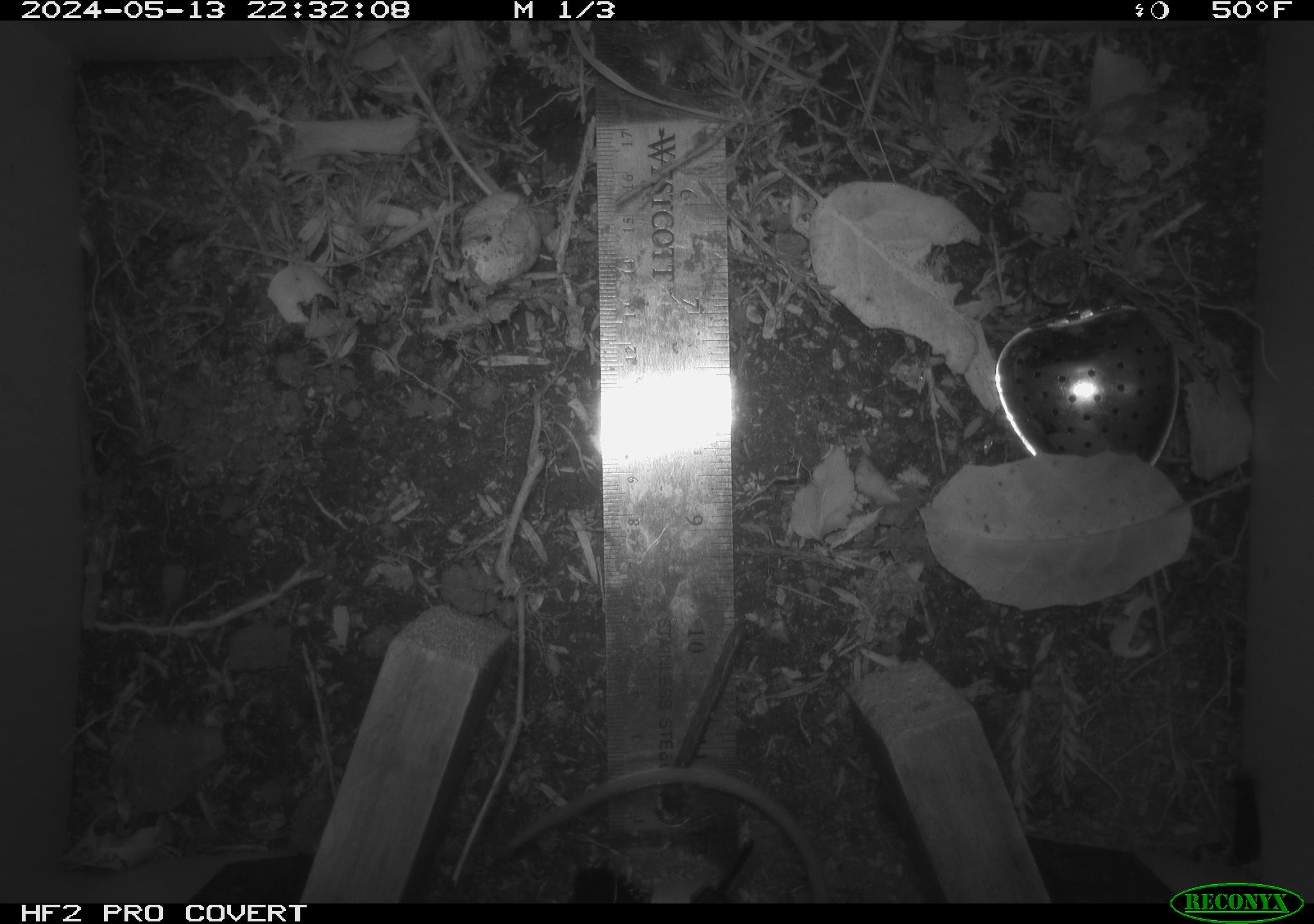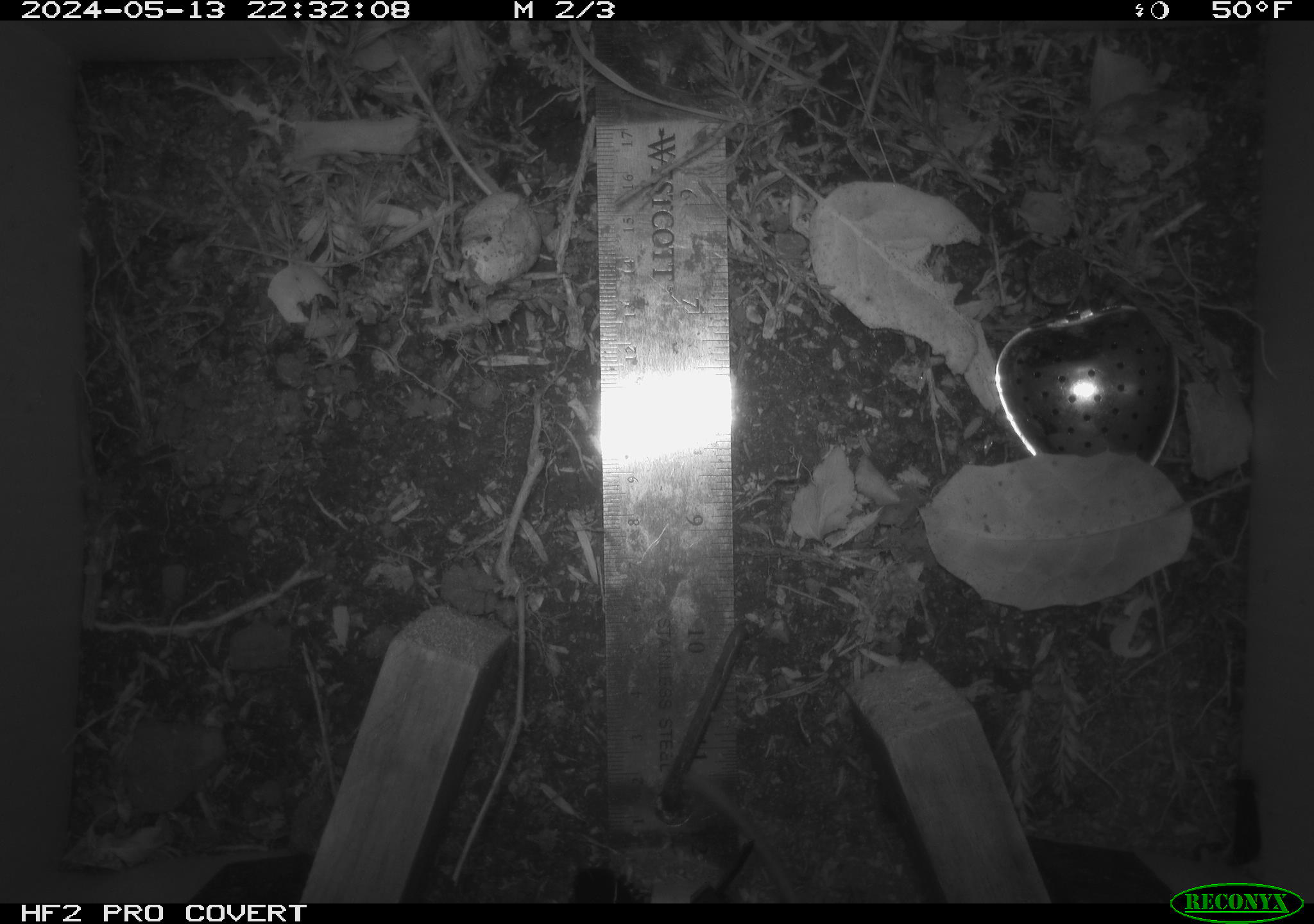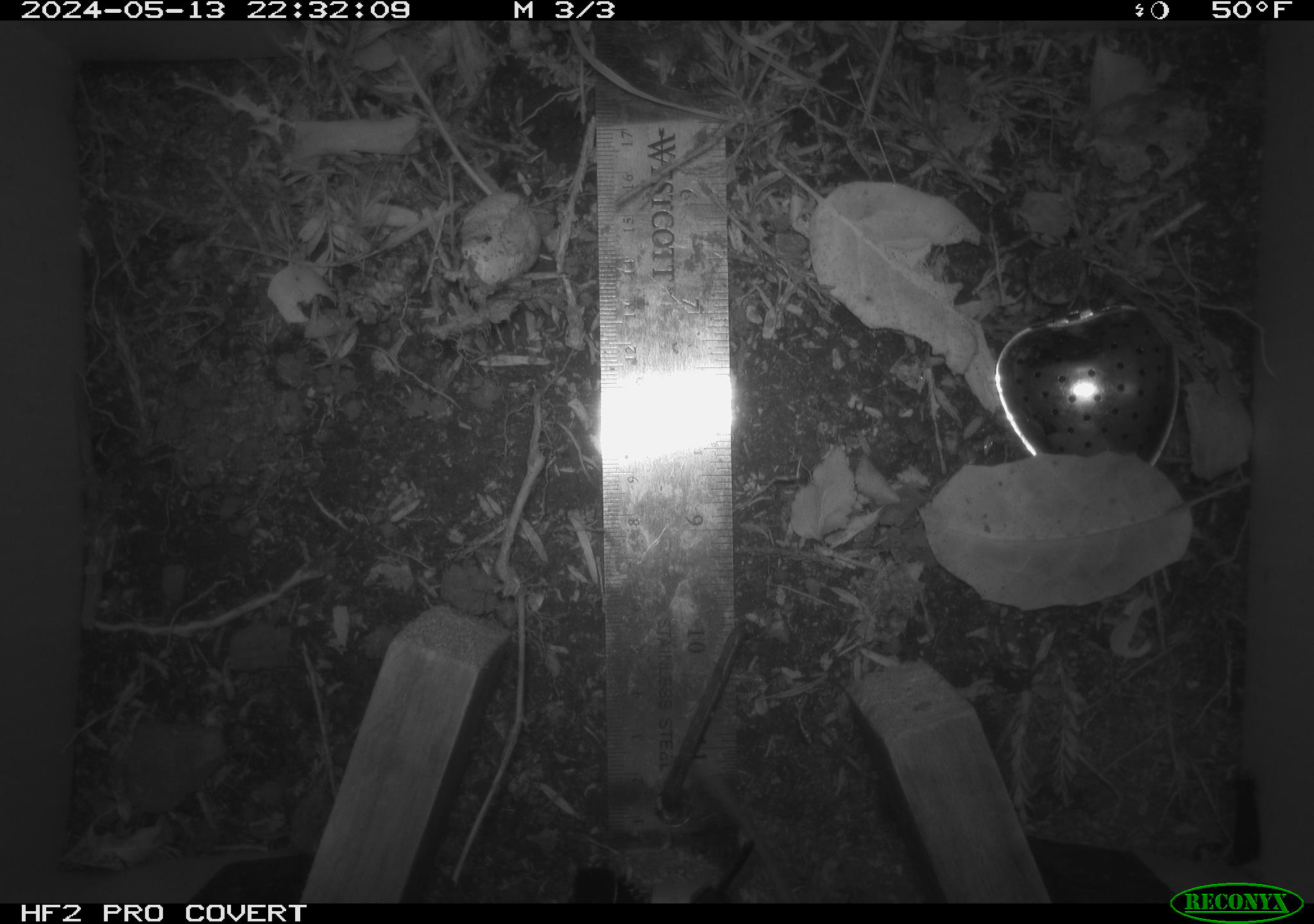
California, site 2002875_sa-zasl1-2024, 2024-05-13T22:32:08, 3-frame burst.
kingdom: Animalia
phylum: Chordata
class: Mammalia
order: Rodentia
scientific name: Rodentia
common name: rodent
Rodent (Rodentia).